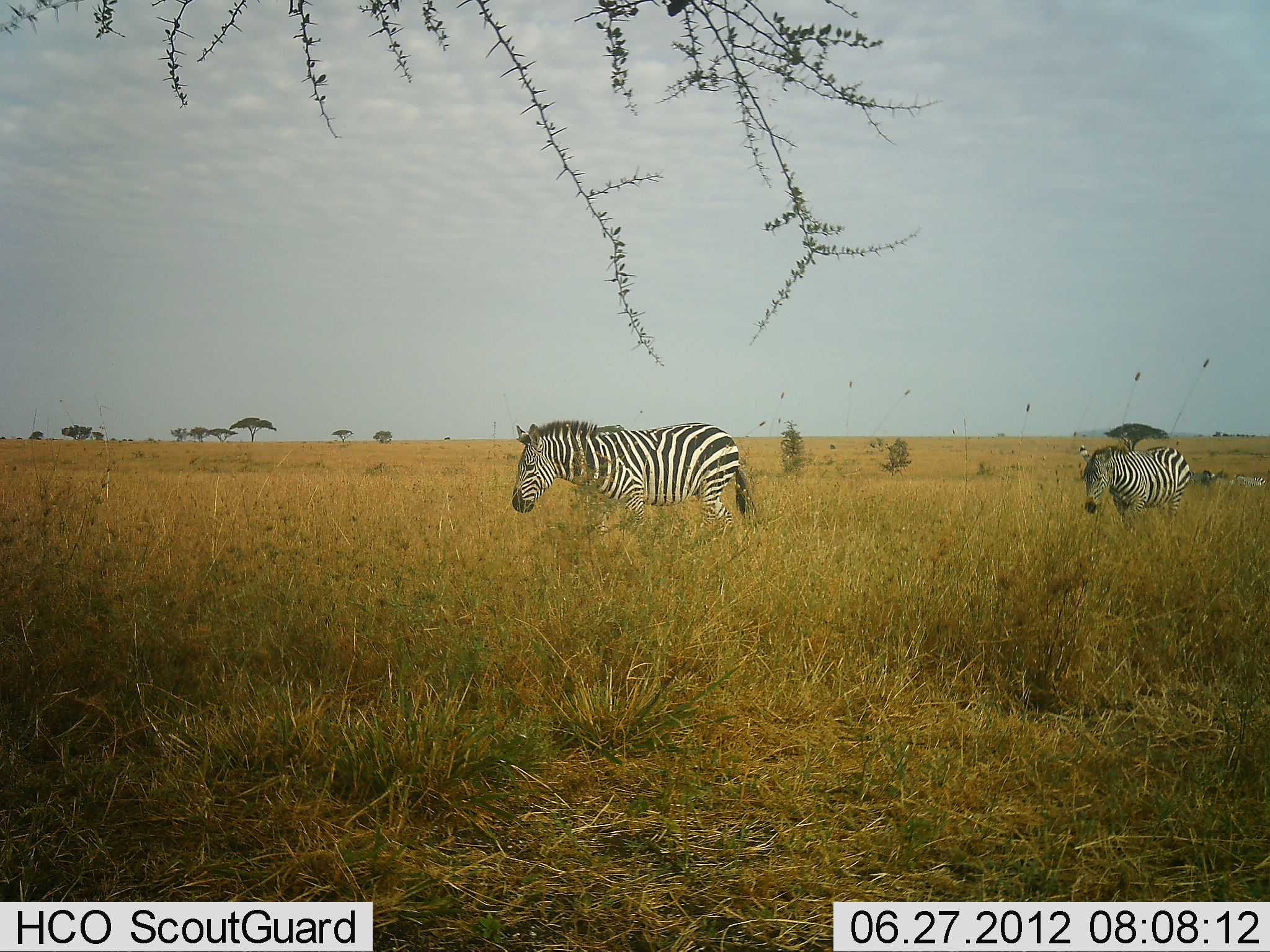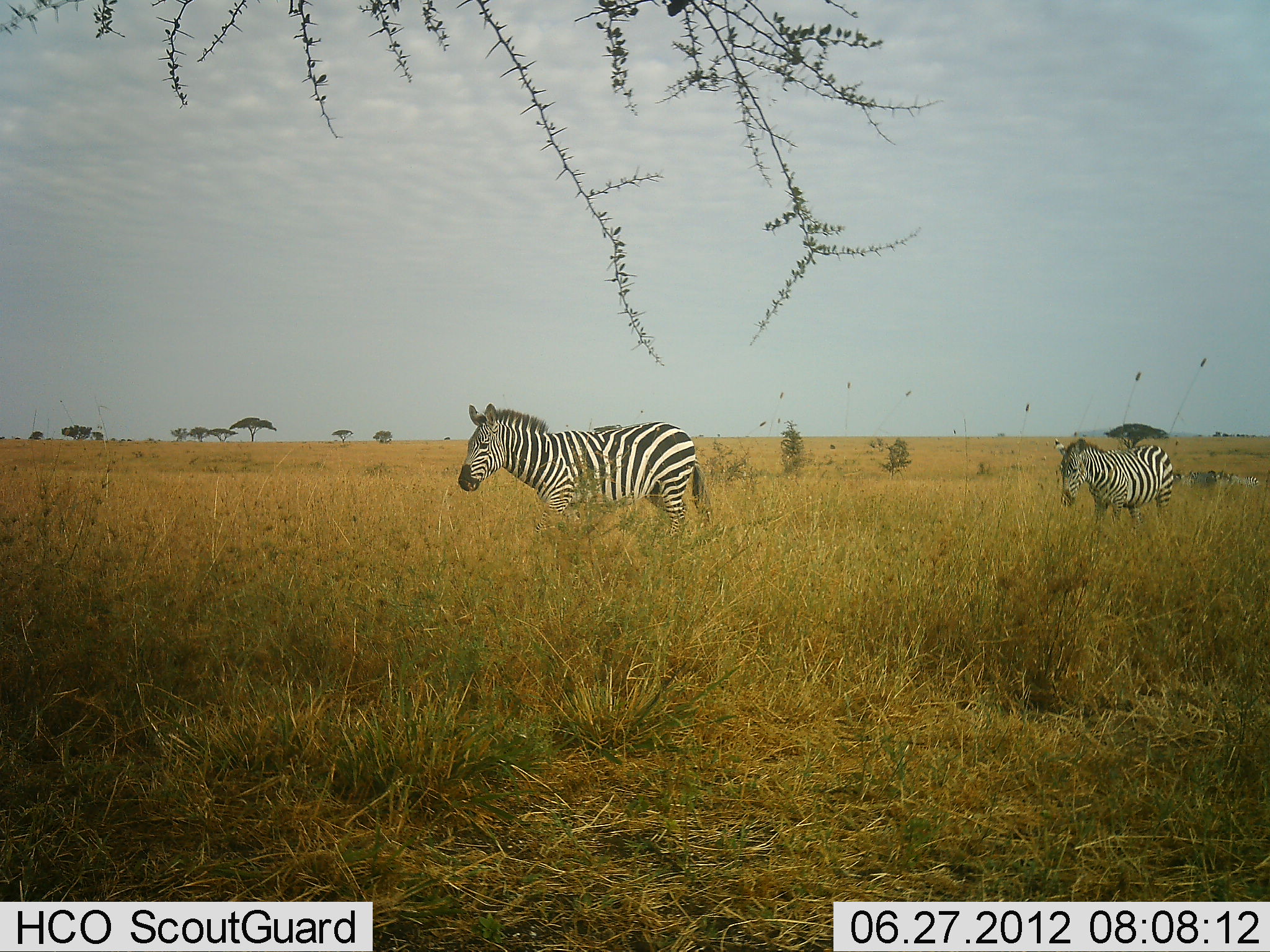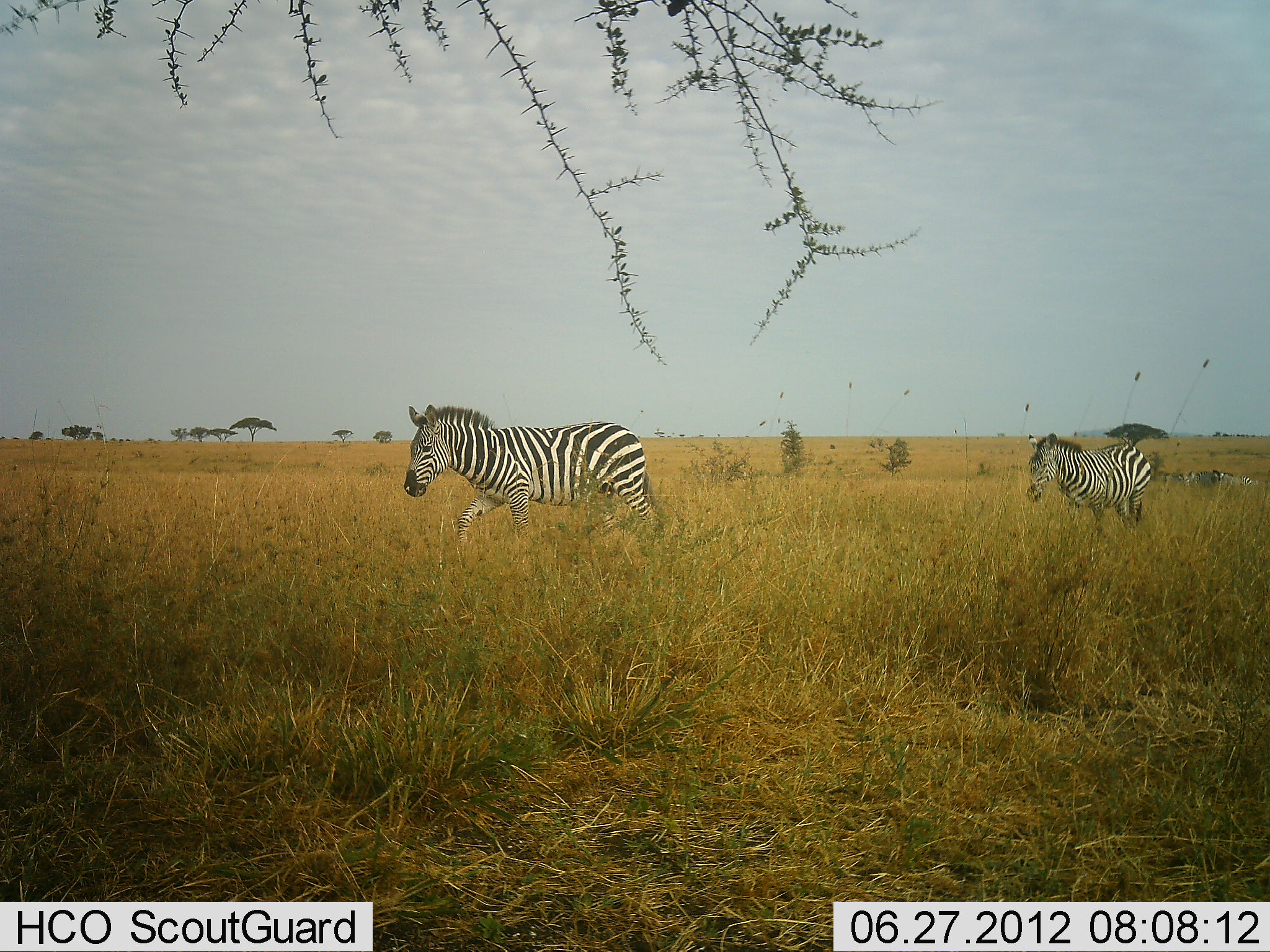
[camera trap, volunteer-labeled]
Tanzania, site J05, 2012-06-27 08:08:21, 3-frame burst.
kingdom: Animalia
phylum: Chordata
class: Mammalia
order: Perissodactyla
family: Equidae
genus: Equus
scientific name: Equus quagga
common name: plains zebra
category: zebra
Zebra (plains zebra) (Equus quagga), count 3. Behavior (volunteer vote fractions): standing 10%, resting 0%, moving 90%, interacting 0%. Young present (vote fraction): 0%. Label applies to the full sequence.